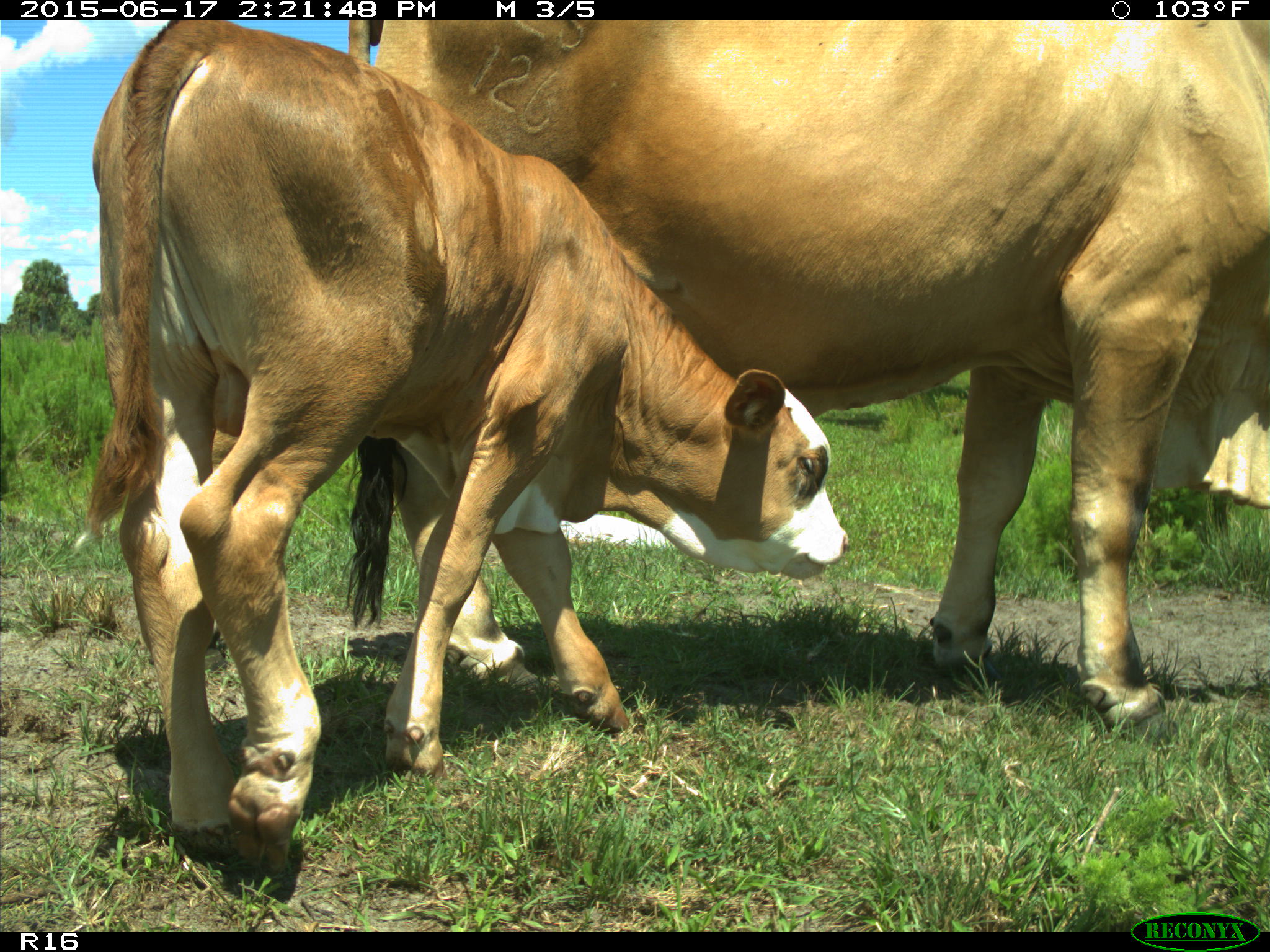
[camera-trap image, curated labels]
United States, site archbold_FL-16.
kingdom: Animalia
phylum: Chordata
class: Mammalia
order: Artiodactyla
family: Bovidae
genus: Bos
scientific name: Bos taurus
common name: domestic cow